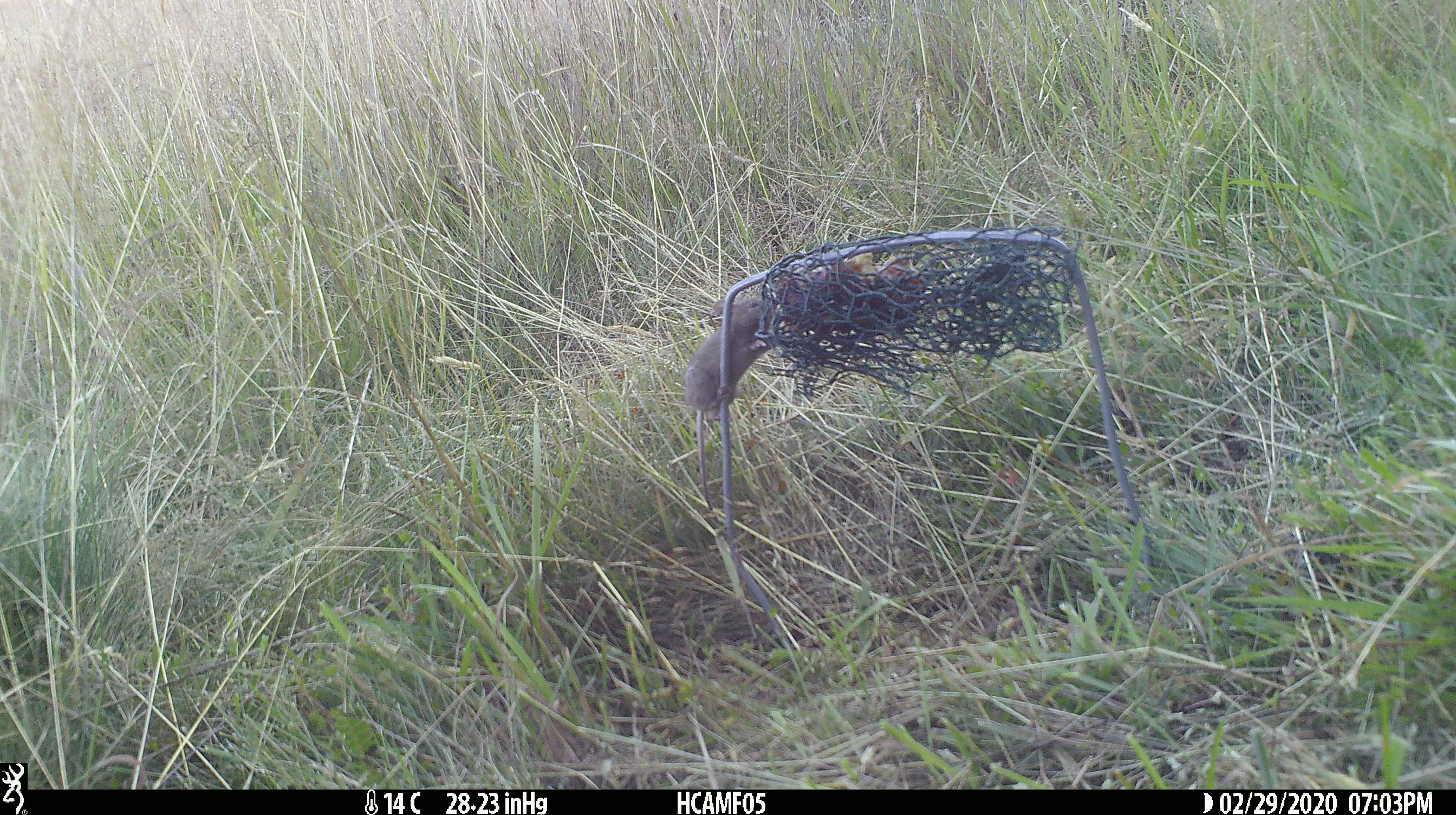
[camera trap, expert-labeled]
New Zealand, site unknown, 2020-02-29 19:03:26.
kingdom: Animalia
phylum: Chordata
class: Mammalia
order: Rodentia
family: Muridae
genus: Mus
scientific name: Mus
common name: mouse